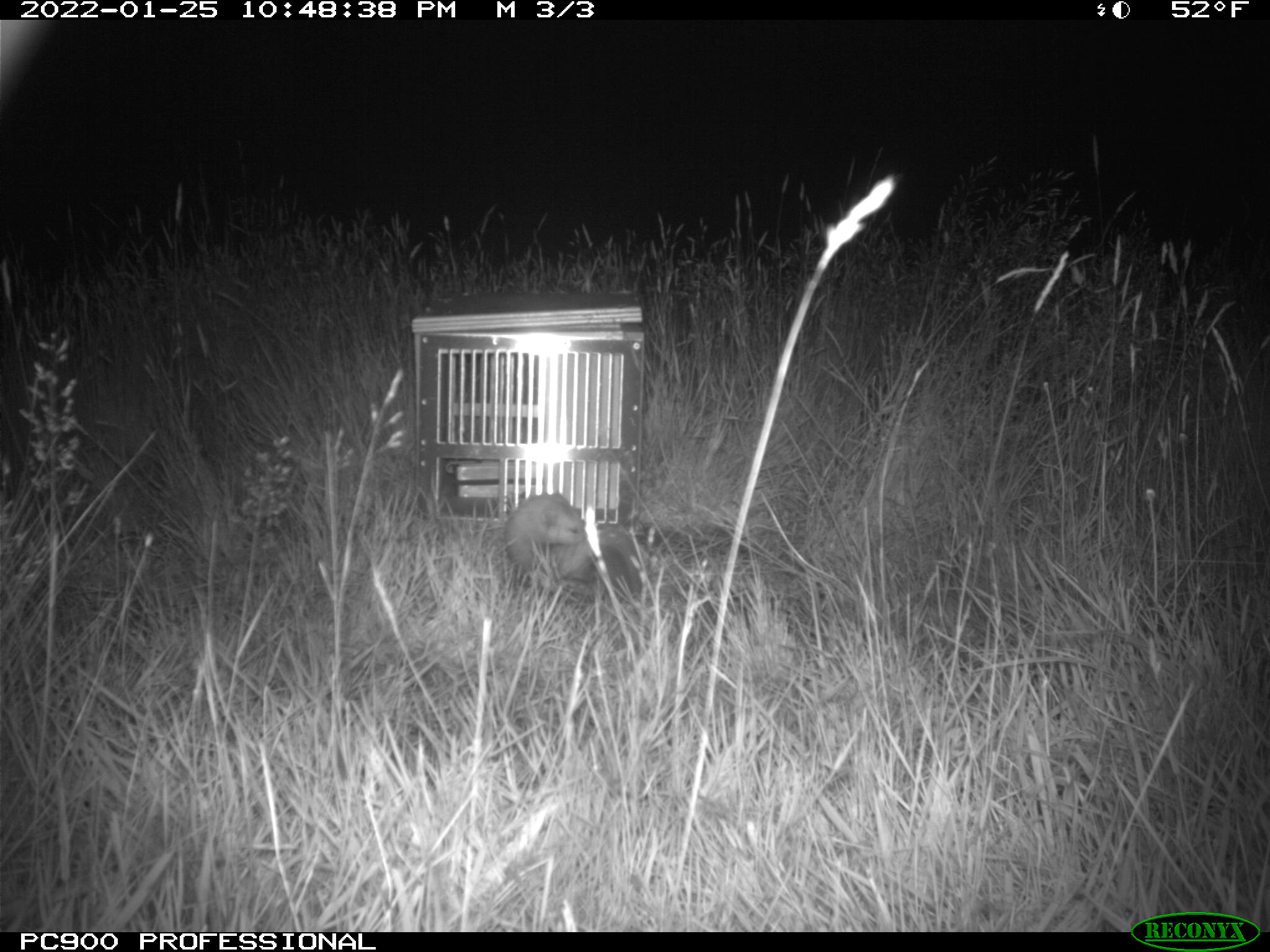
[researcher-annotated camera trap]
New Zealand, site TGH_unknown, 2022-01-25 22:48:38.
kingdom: Animalia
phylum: Chordata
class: Mammalia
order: Carnivora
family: Mustelidae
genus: Mustela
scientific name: Mustela furo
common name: ferret